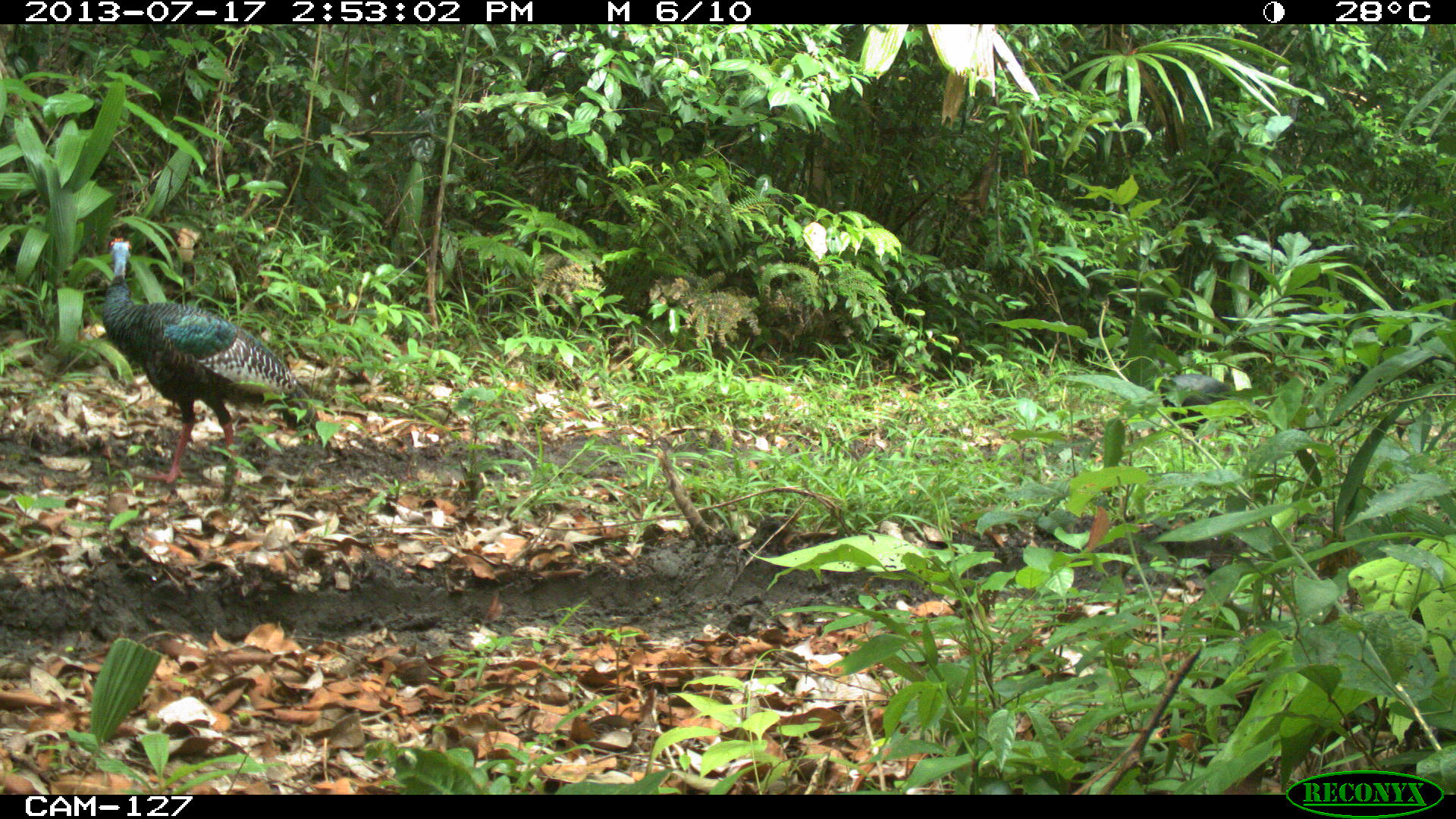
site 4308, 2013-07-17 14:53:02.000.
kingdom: Animalia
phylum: Chordata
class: Aves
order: Galliformes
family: Phasianidae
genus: Meleagris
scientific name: Meleagris ocellata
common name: ocellated turkey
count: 6